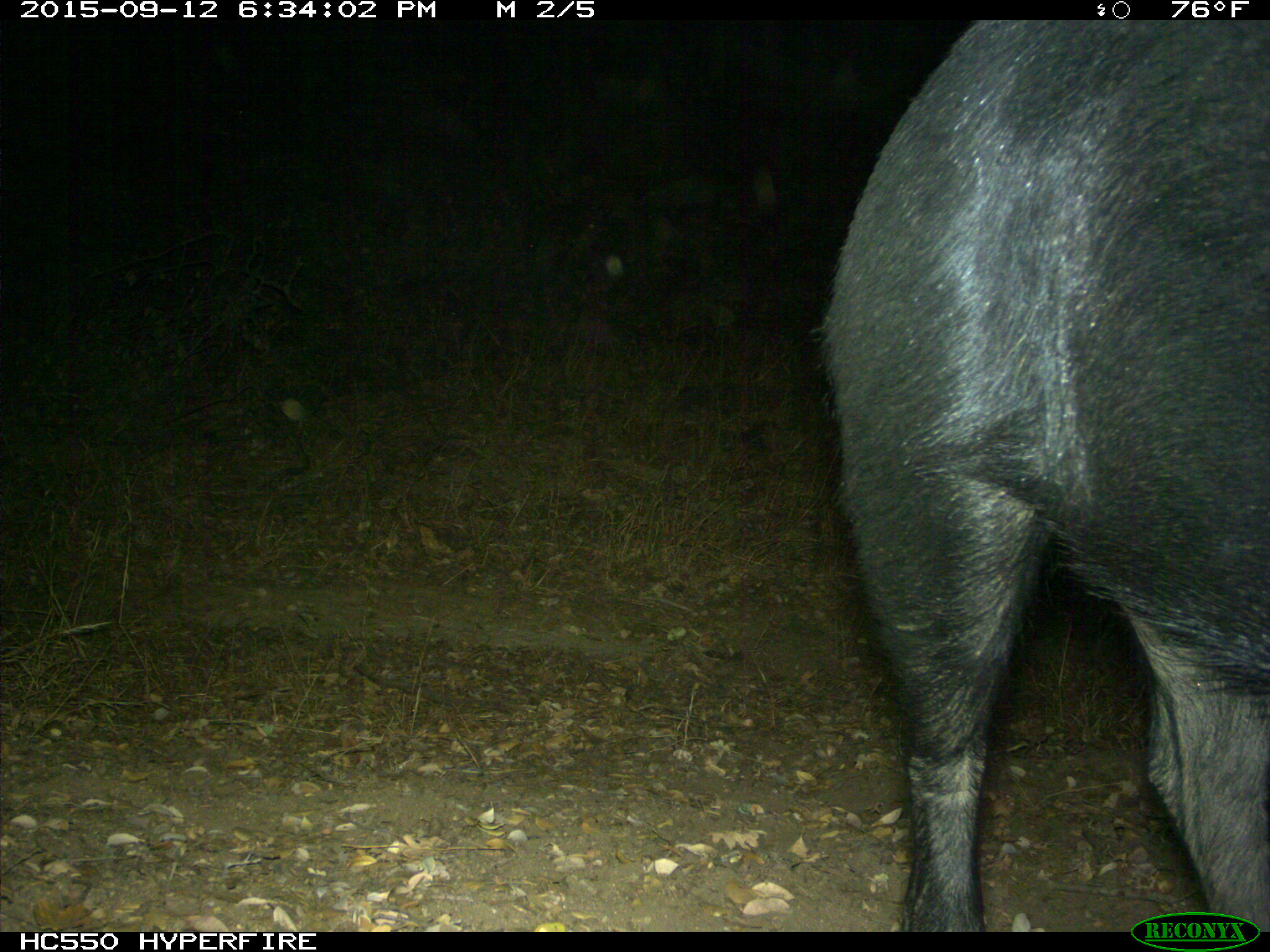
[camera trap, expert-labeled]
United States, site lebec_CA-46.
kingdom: Animalia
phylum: Chordata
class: Mammalia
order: Artiodactyla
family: Suidae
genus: Sus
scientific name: Sus scrofa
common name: wild boar